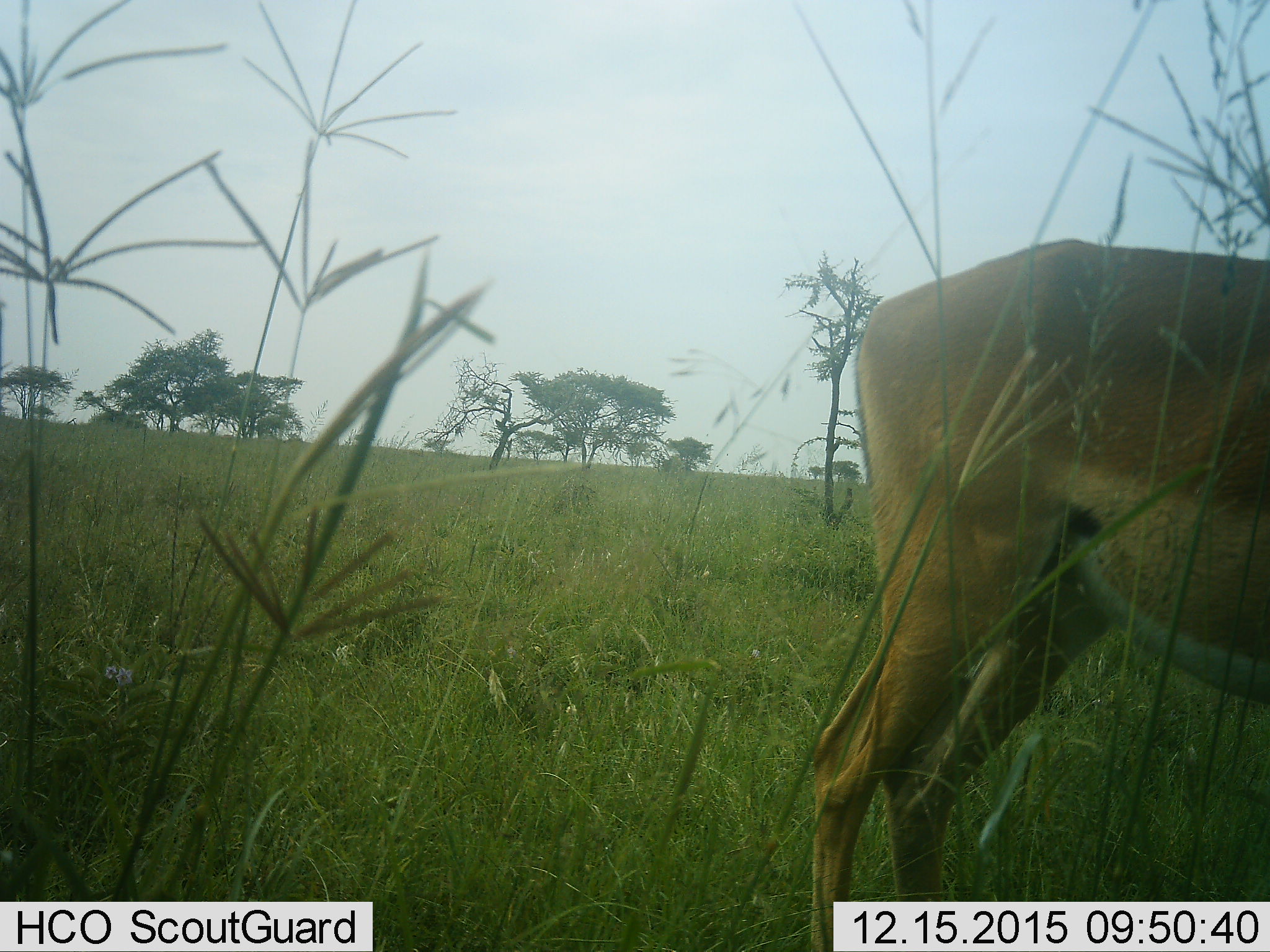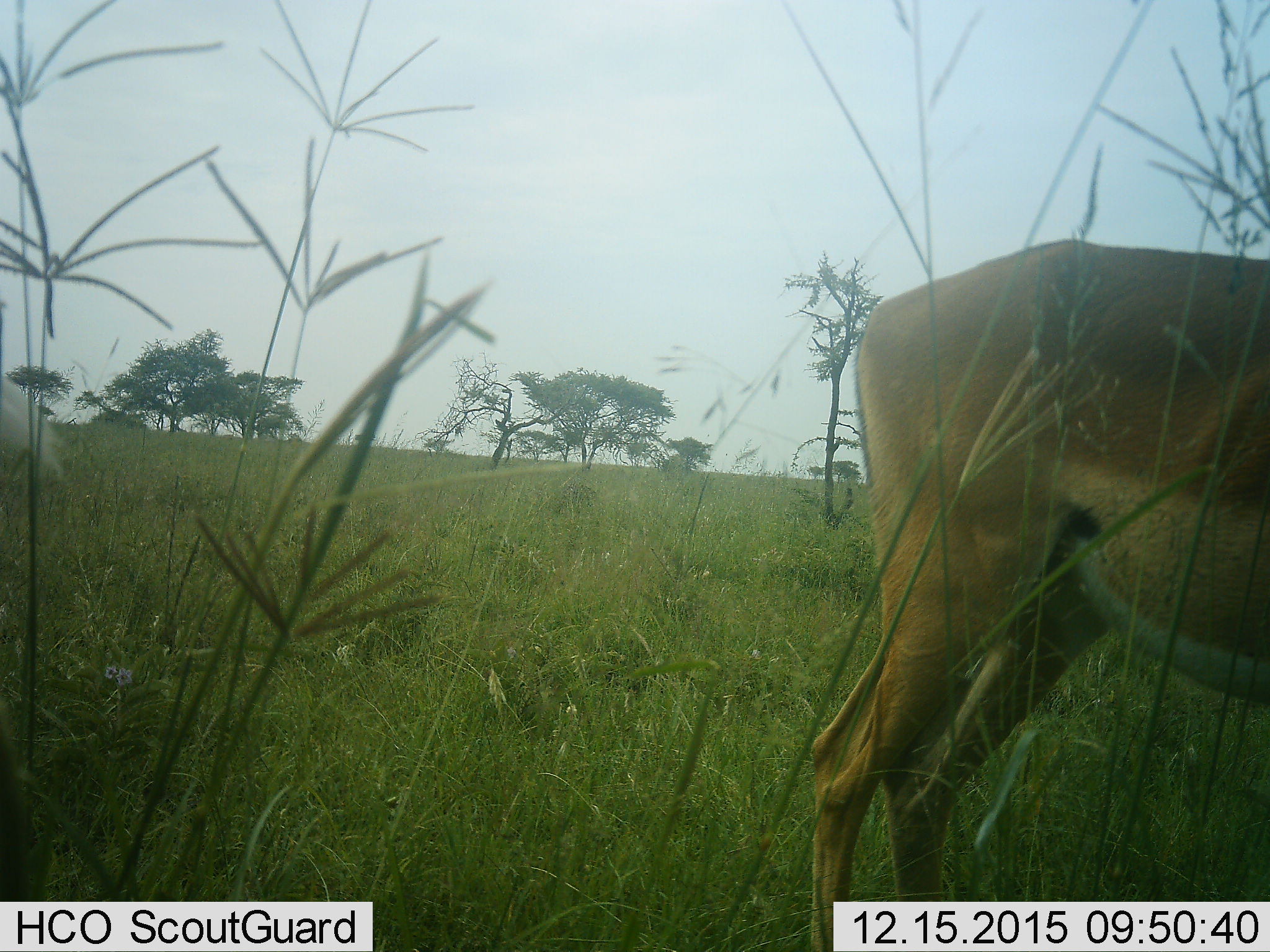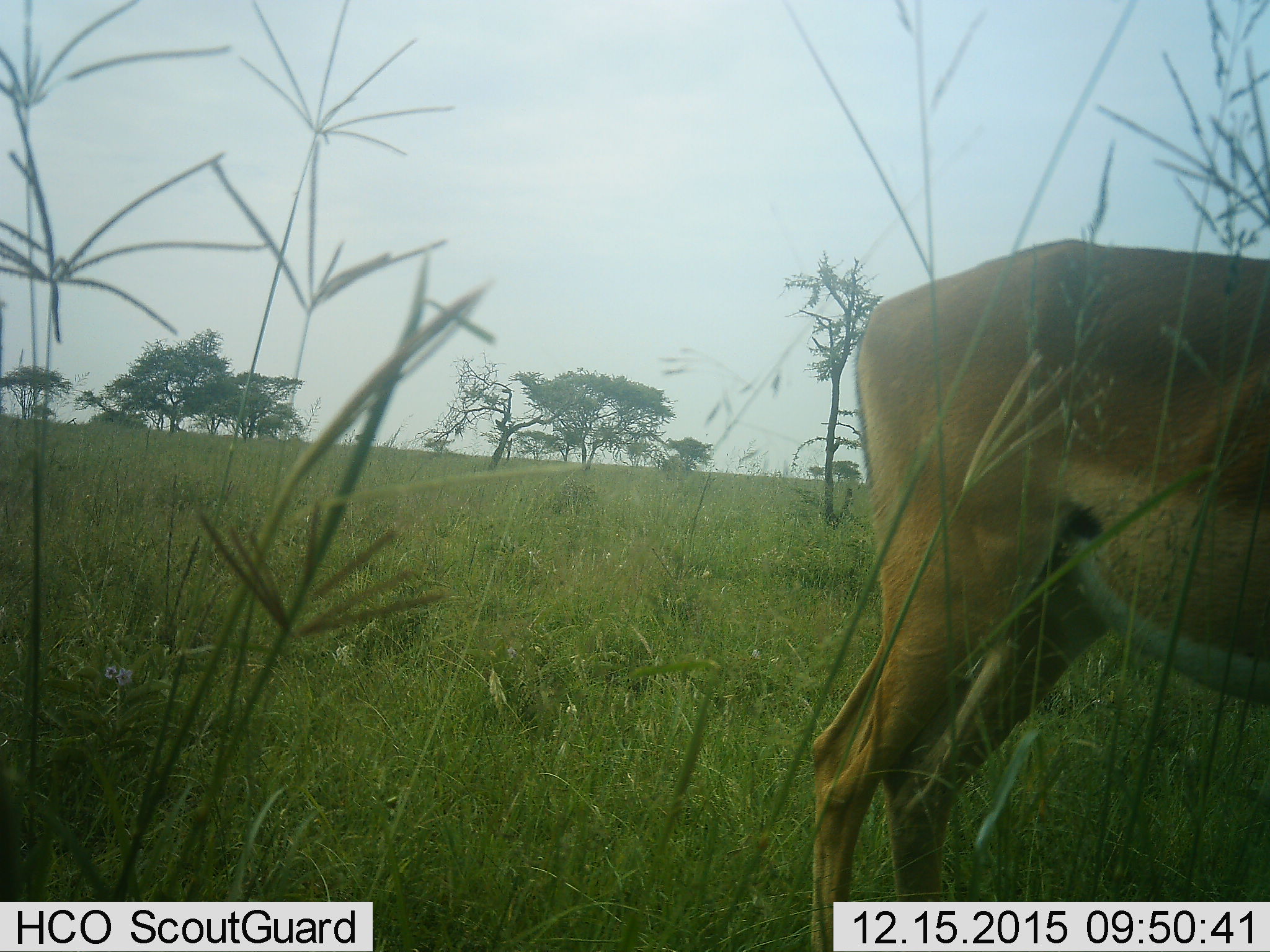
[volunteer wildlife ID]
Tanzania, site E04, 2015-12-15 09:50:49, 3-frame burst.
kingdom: Animalia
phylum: Chordata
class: Mammalia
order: Artiodactyla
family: Bovidae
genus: Aepyceros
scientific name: Aepyceros melampus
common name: impala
Impala (Aepyceros melampus), count 1. Behavior (volunteer vote fractions): standing 100%, resting 0%, moving 0%, interacting 0%. Young present (vote fraction): 0%. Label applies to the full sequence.